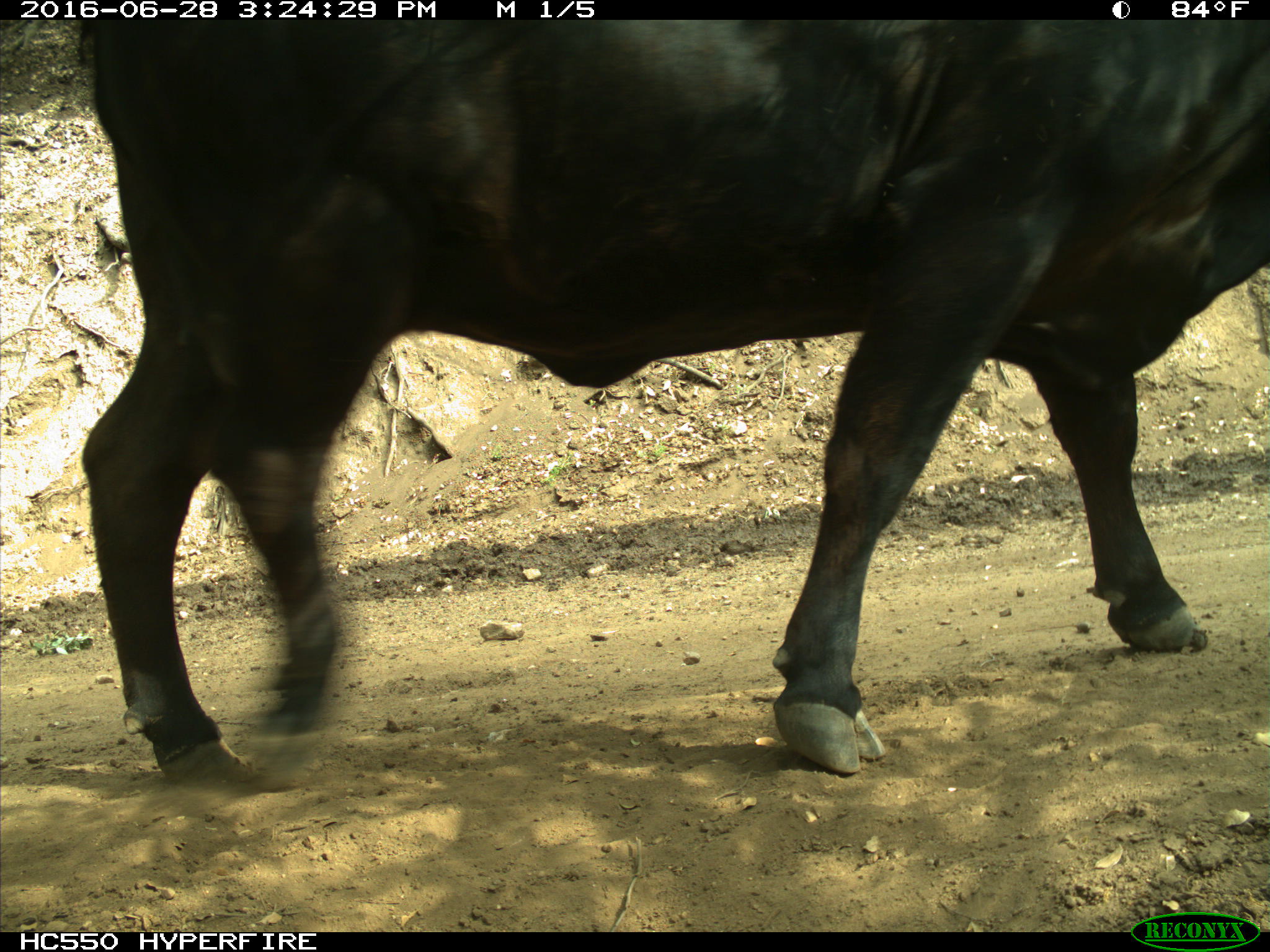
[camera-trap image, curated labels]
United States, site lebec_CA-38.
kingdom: Animalia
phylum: Chordata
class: Mammalia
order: Artiodactyla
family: Bovidae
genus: Bos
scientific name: Bos taurus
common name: domestic cow